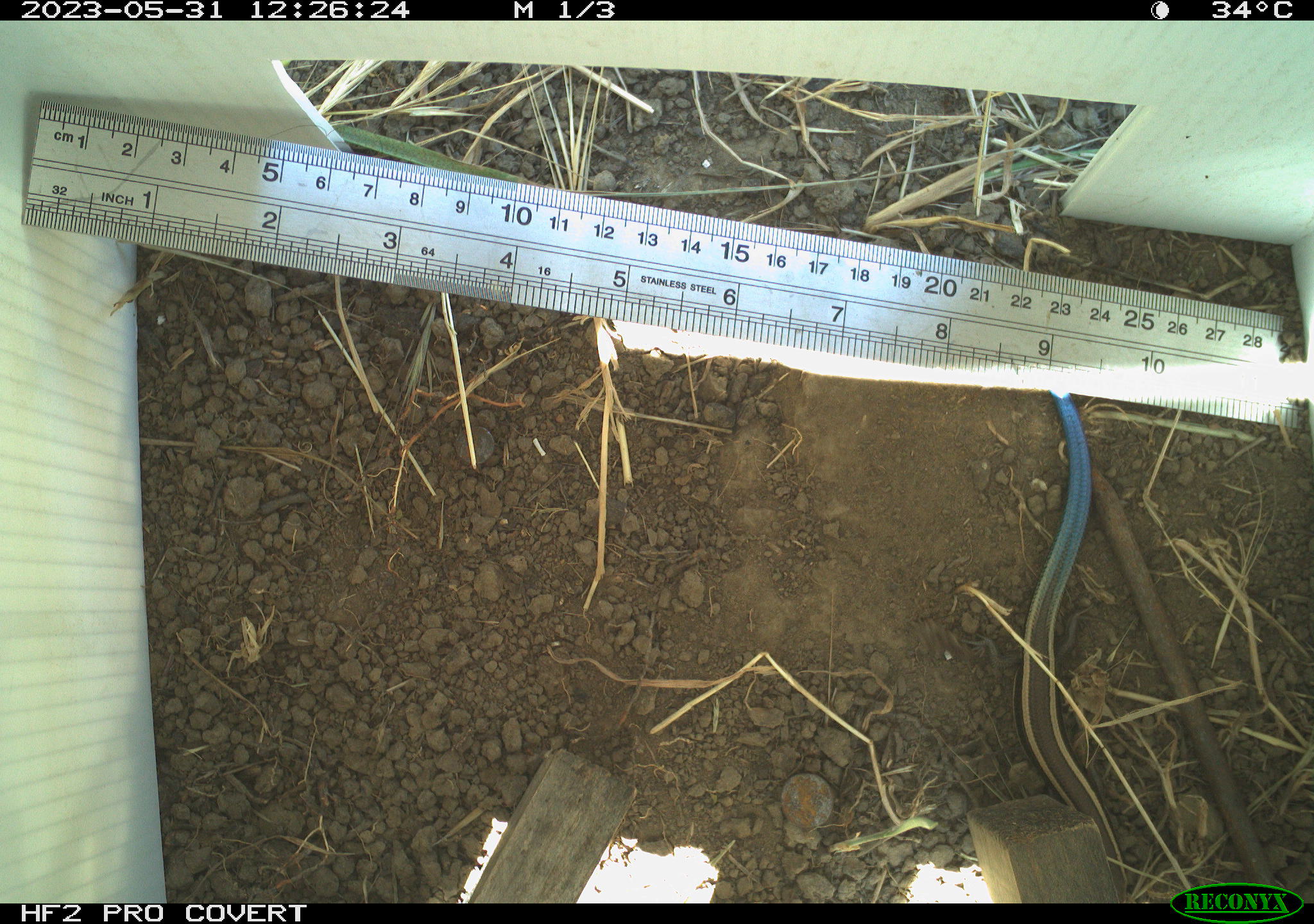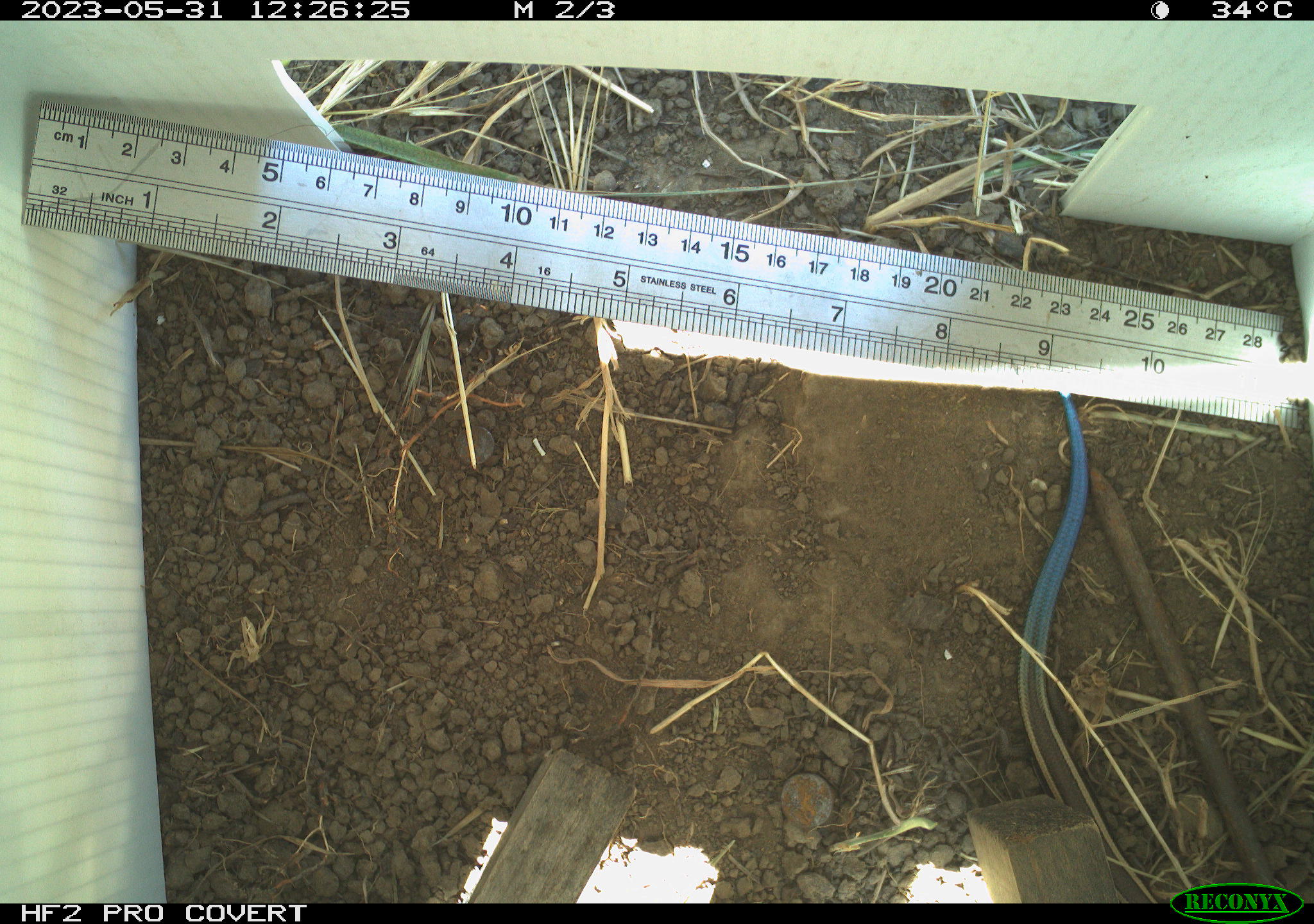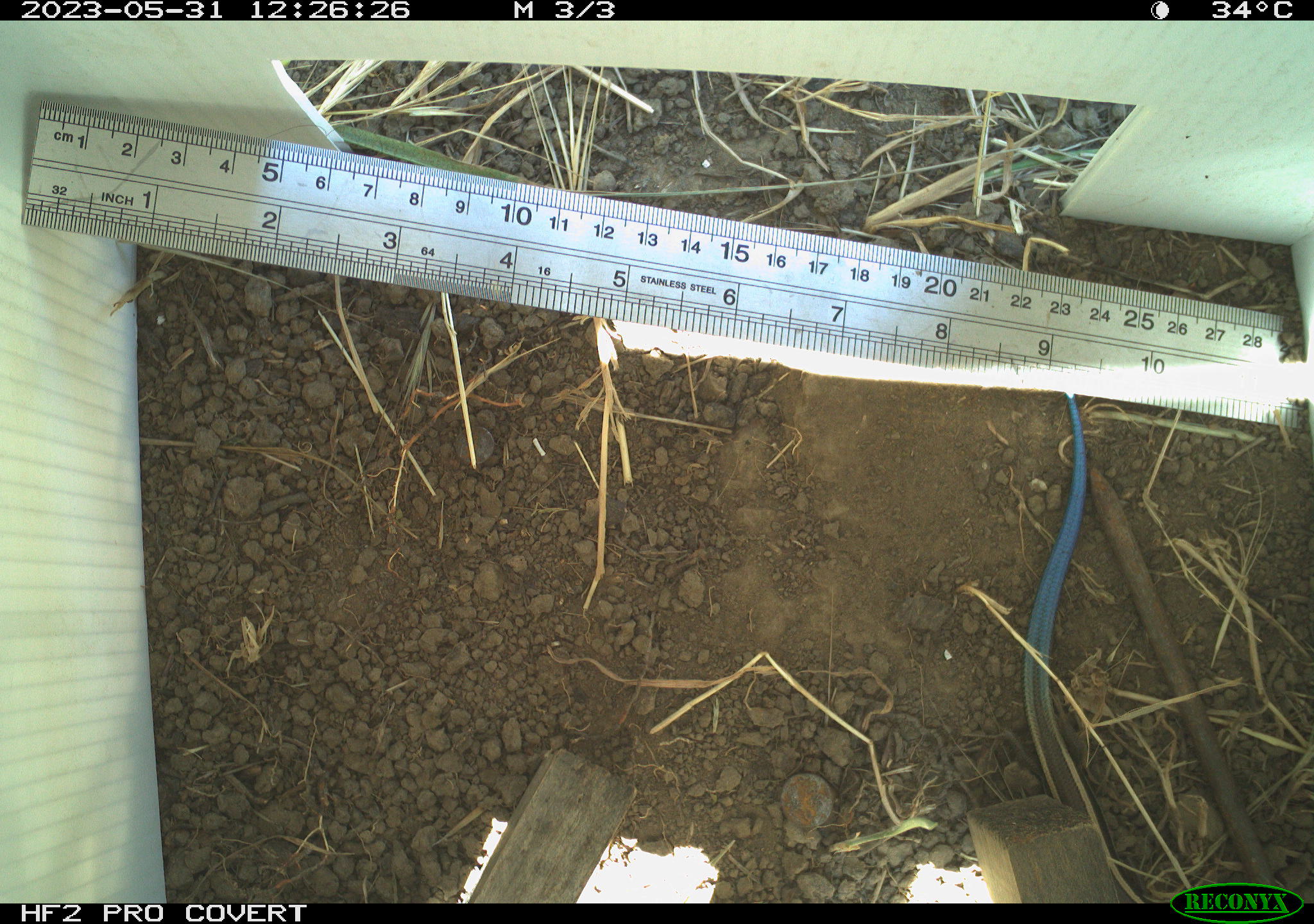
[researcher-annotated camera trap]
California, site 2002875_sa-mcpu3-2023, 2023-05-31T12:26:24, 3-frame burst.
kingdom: Animalia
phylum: Chordata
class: Reptilia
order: Squamata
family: Scincidae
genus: Plestiodon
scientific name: Plestiodon skiltonianus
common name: western skink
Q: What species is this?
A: Western skink (Plestiodon skiltonianus).